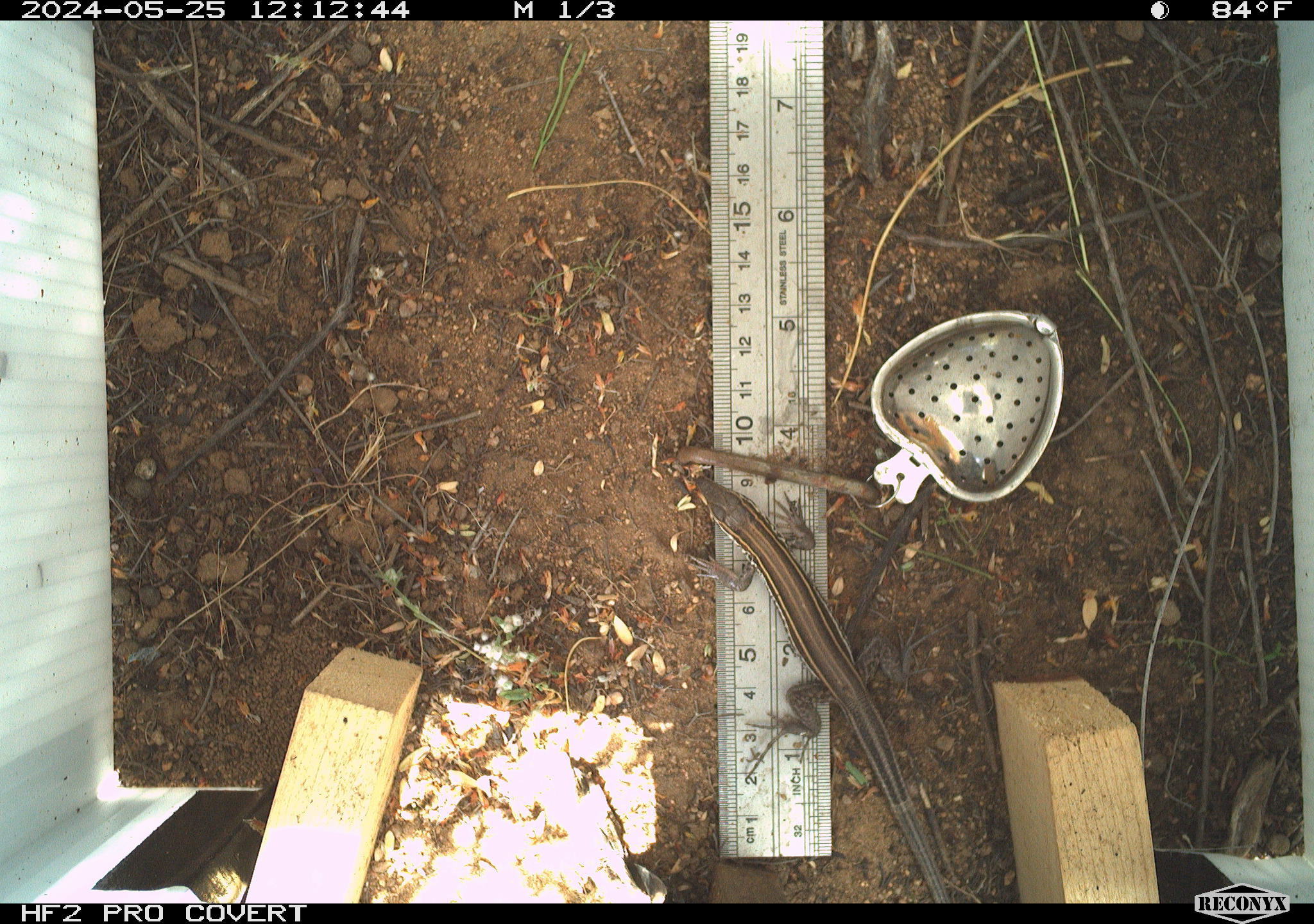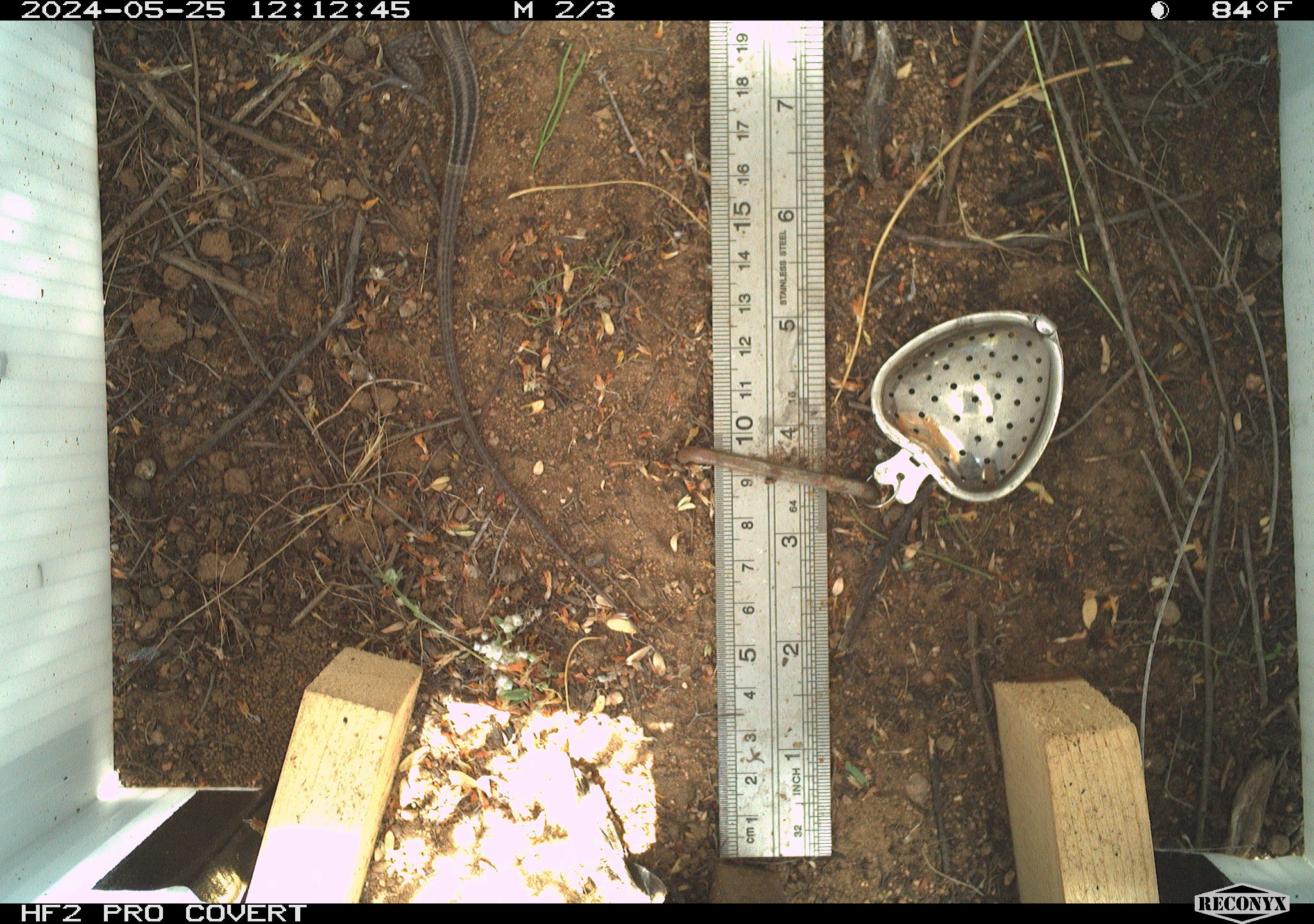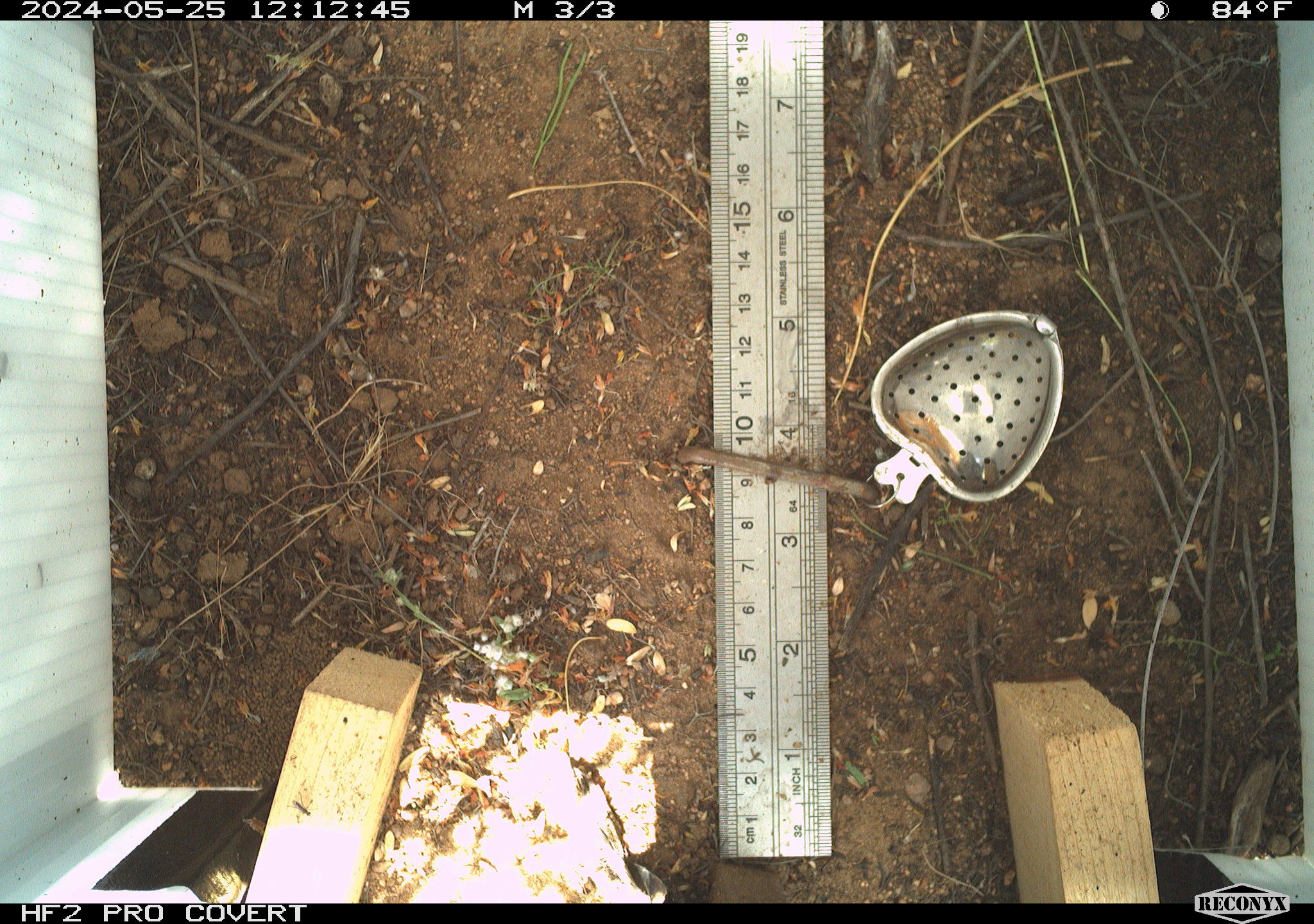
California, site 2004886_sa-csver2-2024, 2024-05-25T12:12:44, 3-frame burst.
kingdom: Animalia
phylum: Chordata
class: Reptilia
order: Squamata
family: Scincidae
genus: Plestiodon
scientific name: Plestiodon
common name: blue-tailed skinks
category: plestiodon species